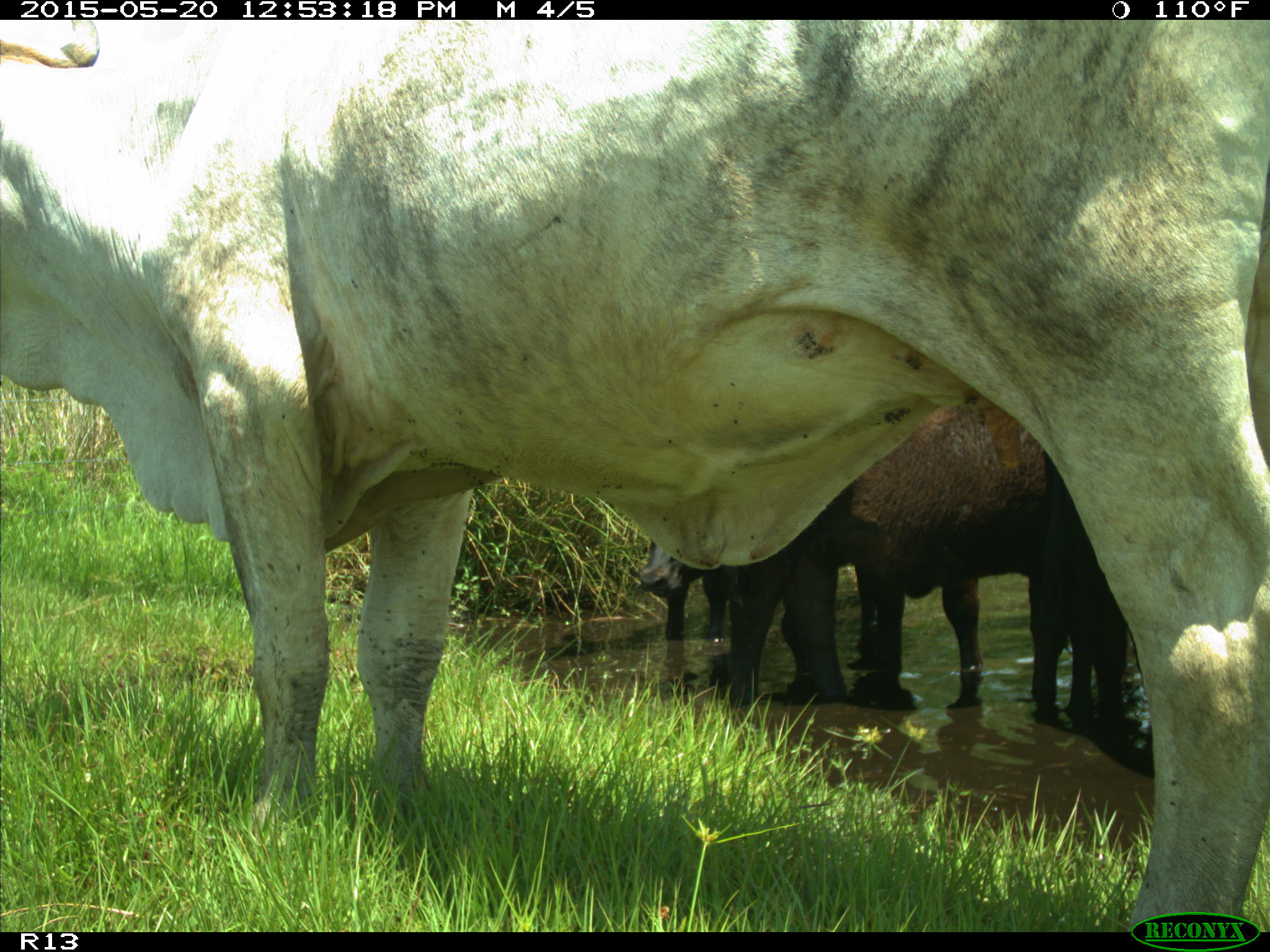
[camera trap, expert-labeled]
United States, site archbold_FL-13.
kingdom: Animalia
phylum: Chordata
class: Mammalia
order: Artiodactyla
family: Bovidae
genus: Bos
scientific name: Bos taurus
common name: domestic cow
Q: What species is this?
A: Bos taurus (domestic cow).